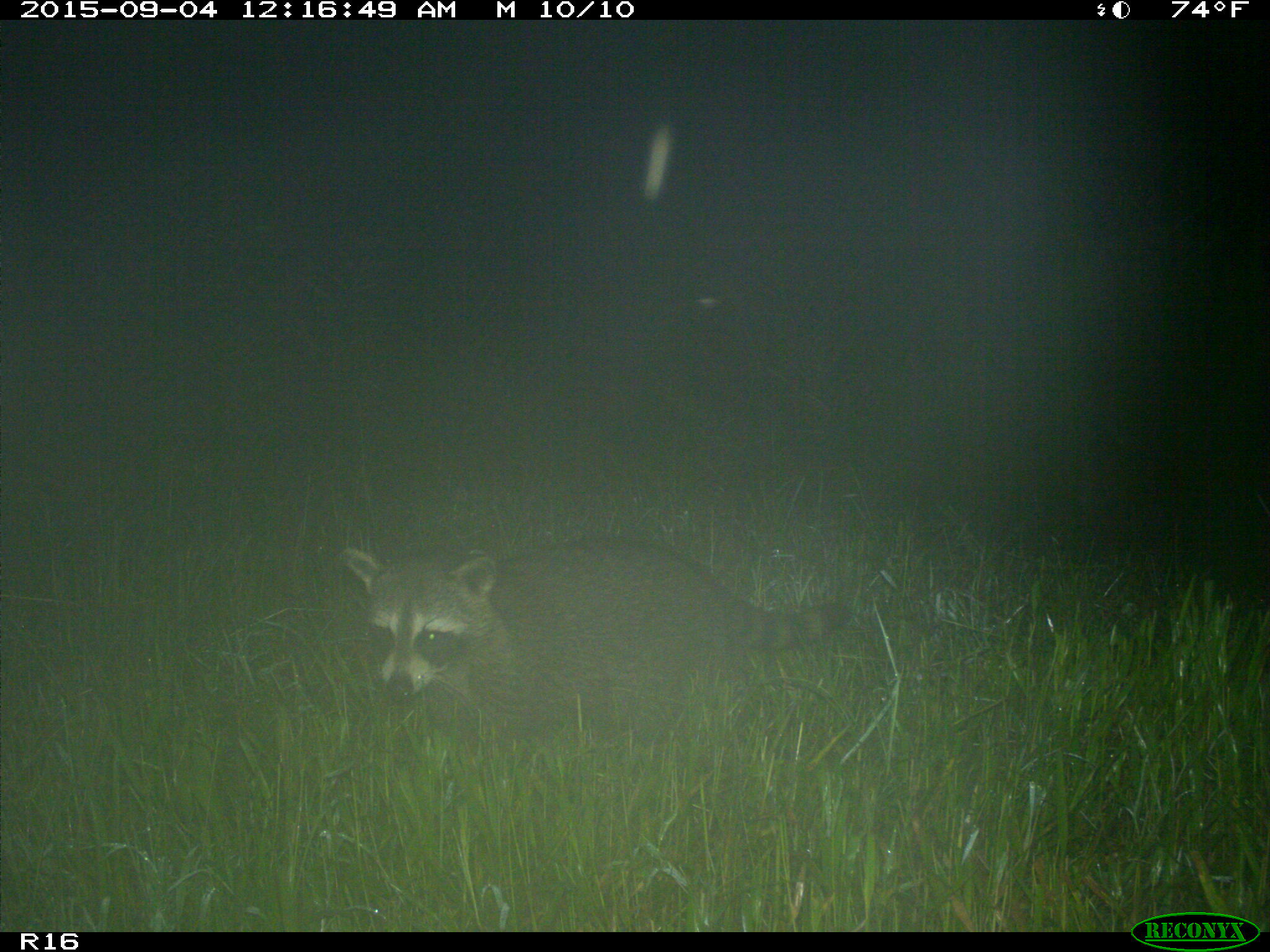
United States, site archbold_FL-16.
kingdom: Animalia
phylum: Chordata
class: Mammalia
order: Carnivora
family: Procyonidae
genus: Procyon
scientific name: Procyon lotor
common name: common raccoon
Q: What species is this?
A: Procyon lotor (common raccoon).